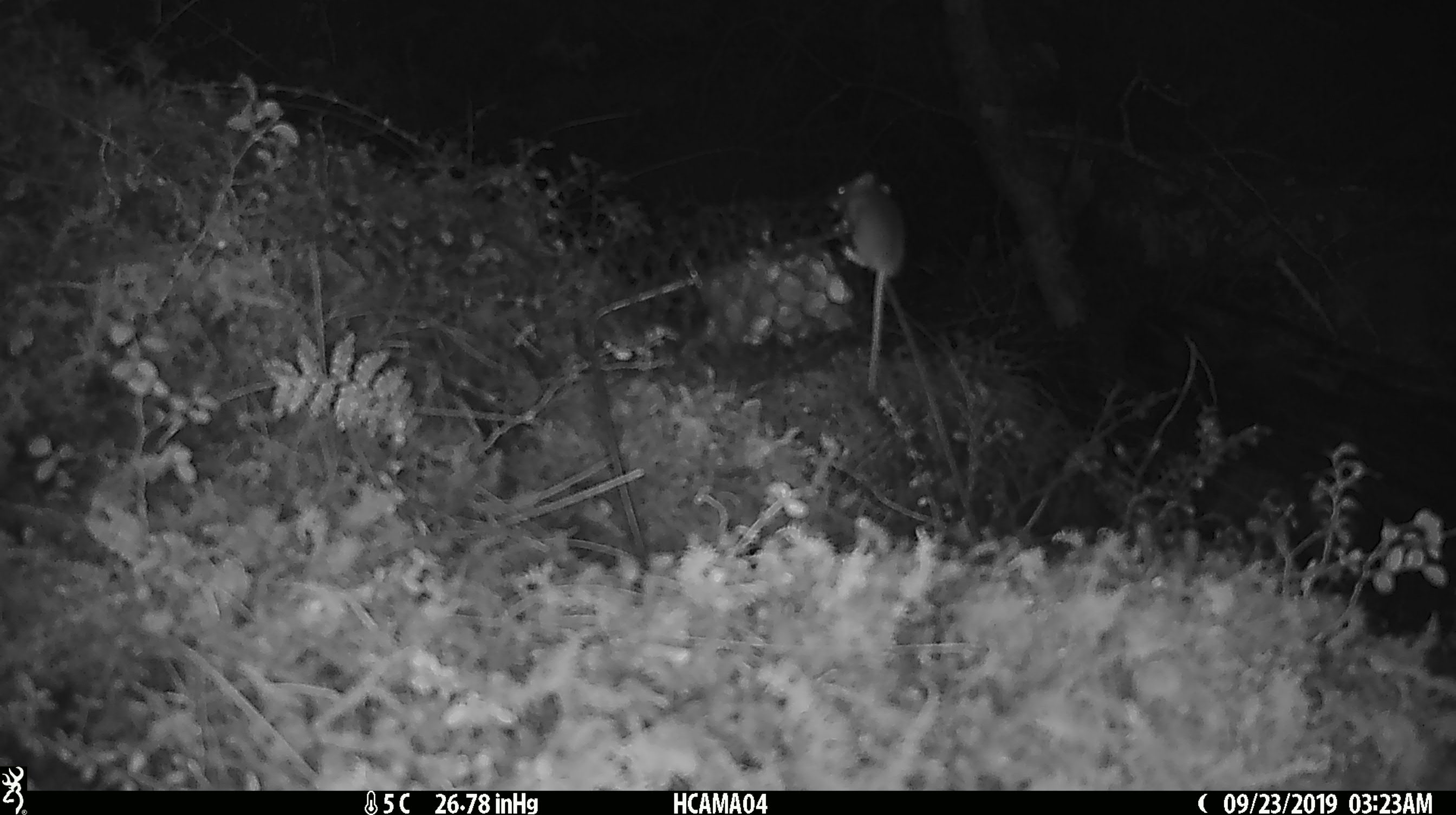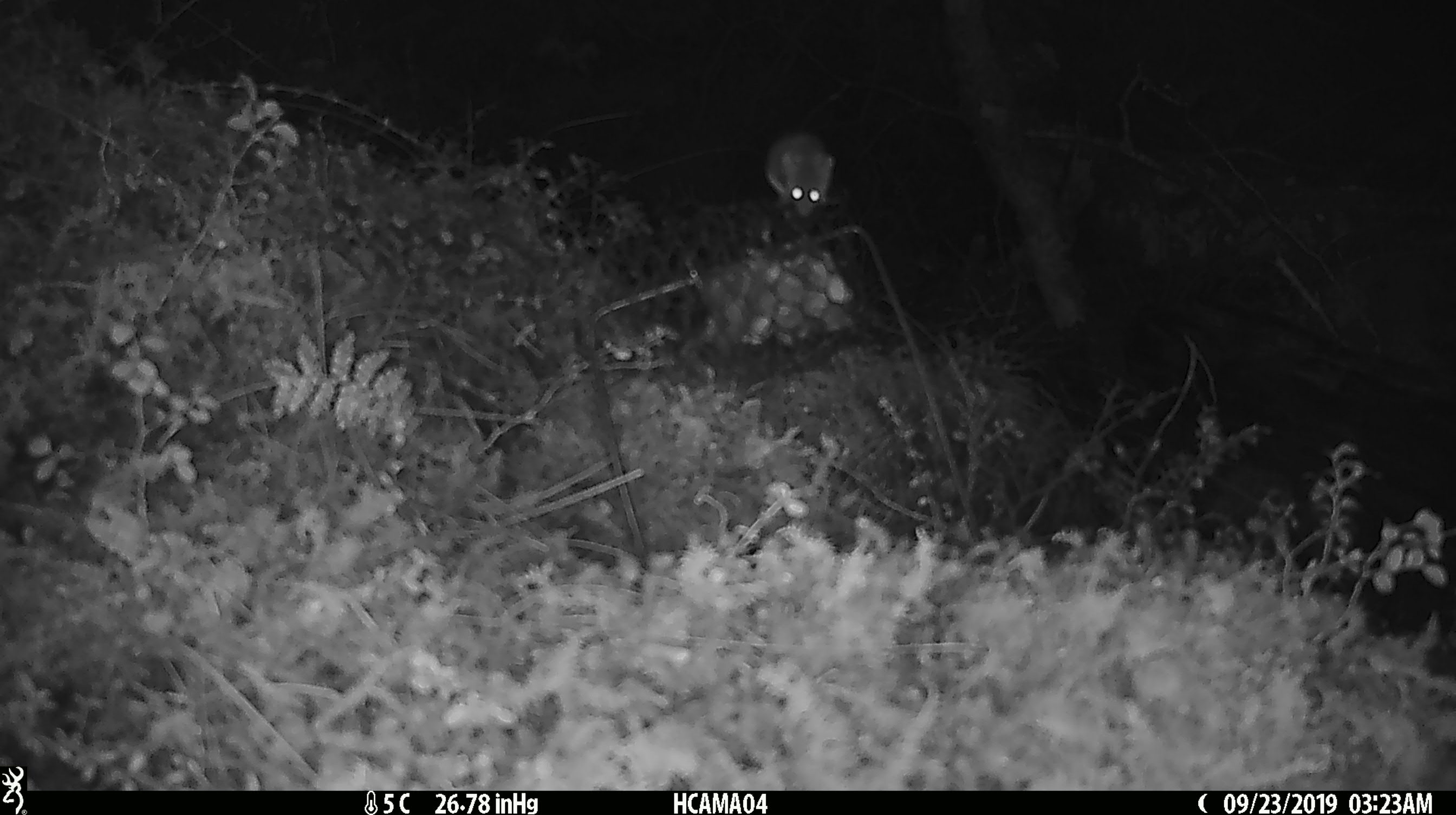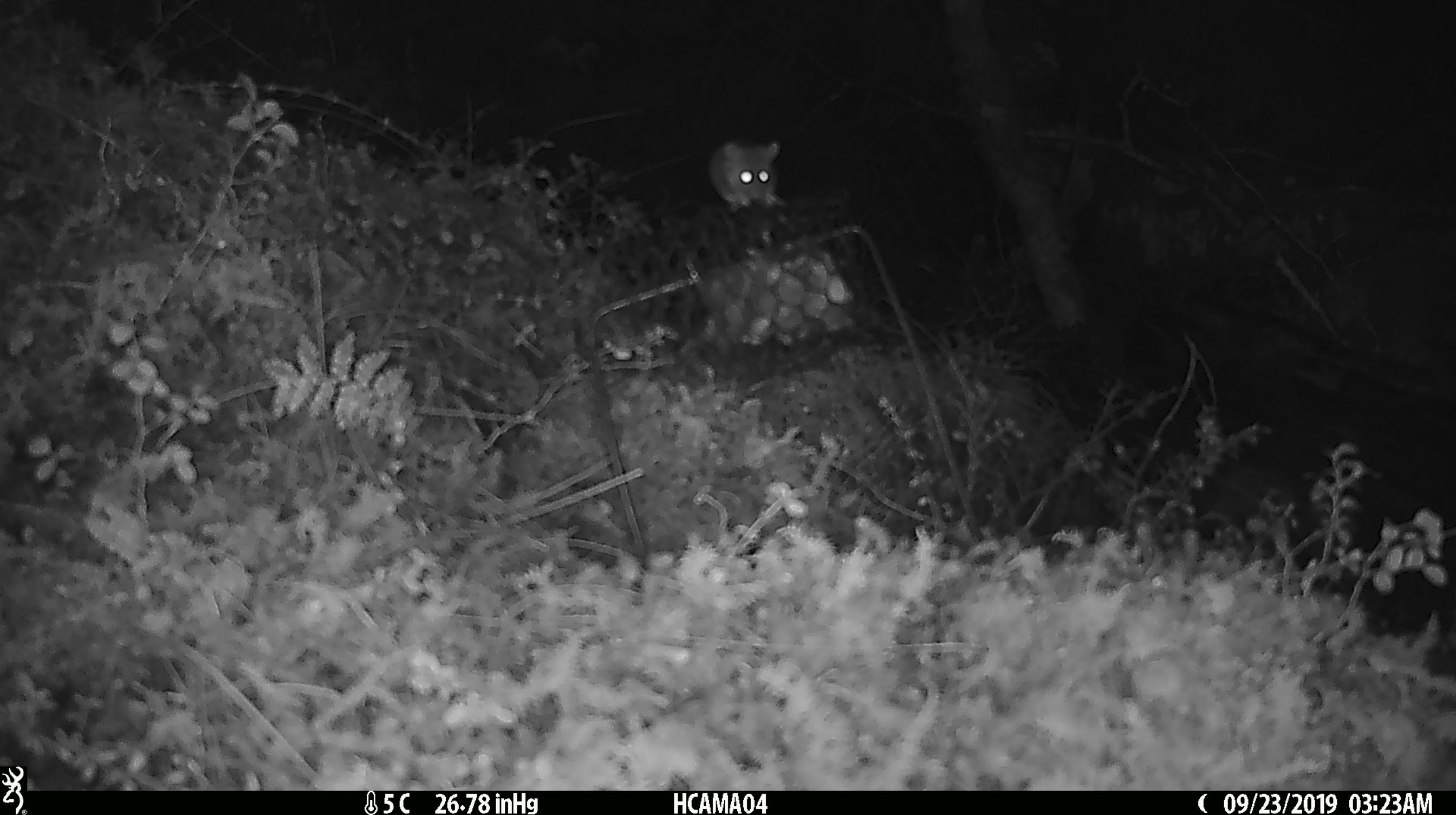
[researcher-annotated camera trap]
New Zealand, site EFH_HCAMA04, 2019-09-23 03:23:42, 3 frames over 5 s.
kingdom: Animalia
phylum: Chordata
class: Mammalia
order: Rodentia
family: Muridae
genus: Mus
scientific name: Mus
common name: mouse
Mouse (Mus).